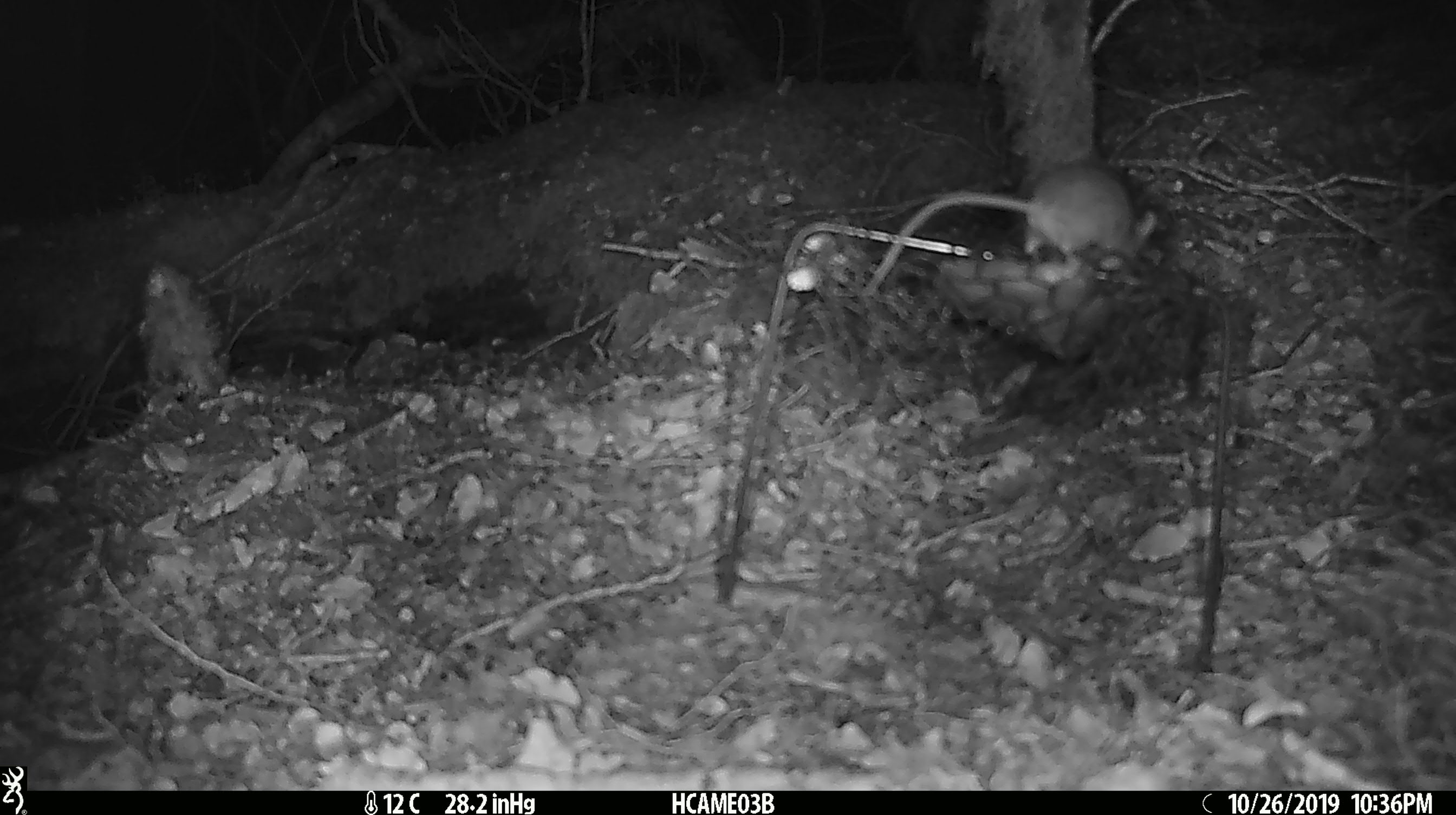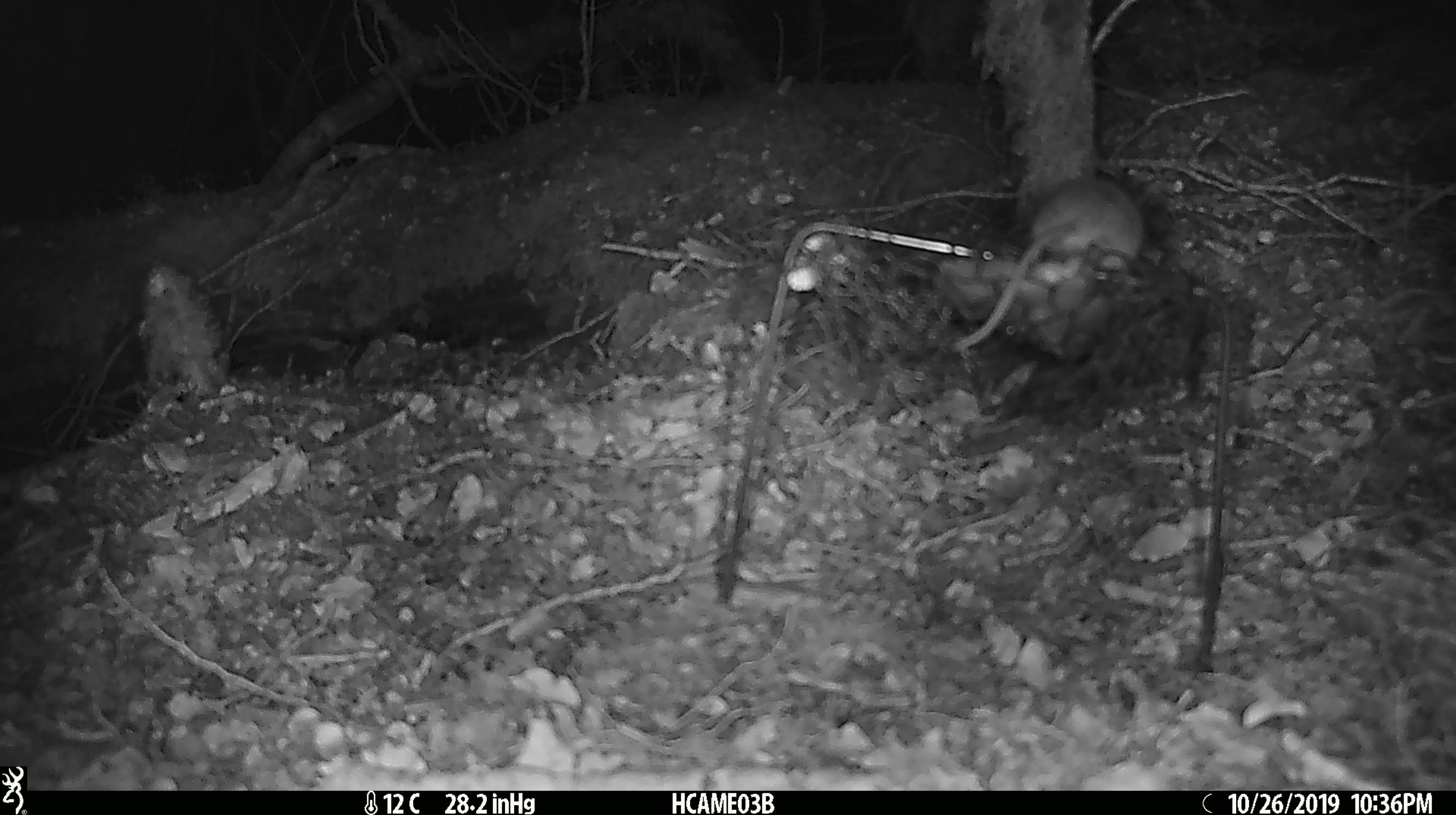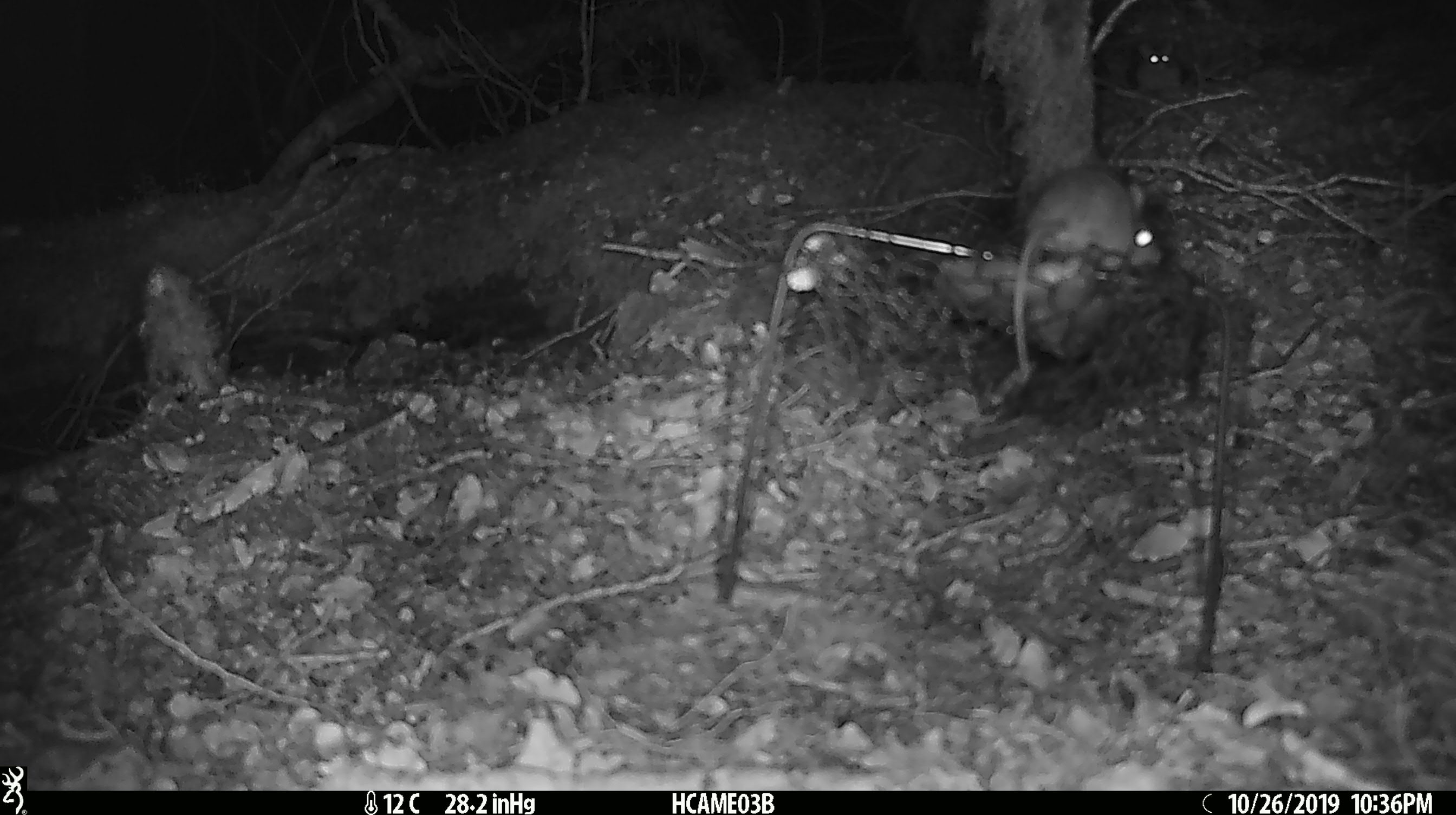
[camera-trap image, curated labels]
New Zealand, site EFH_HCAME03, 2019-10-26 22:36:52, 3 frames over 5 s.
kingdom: Animalia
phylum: Chordata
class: Mammalia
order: Rodentia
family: Muridae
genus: Mus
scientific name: Mus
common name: mouse